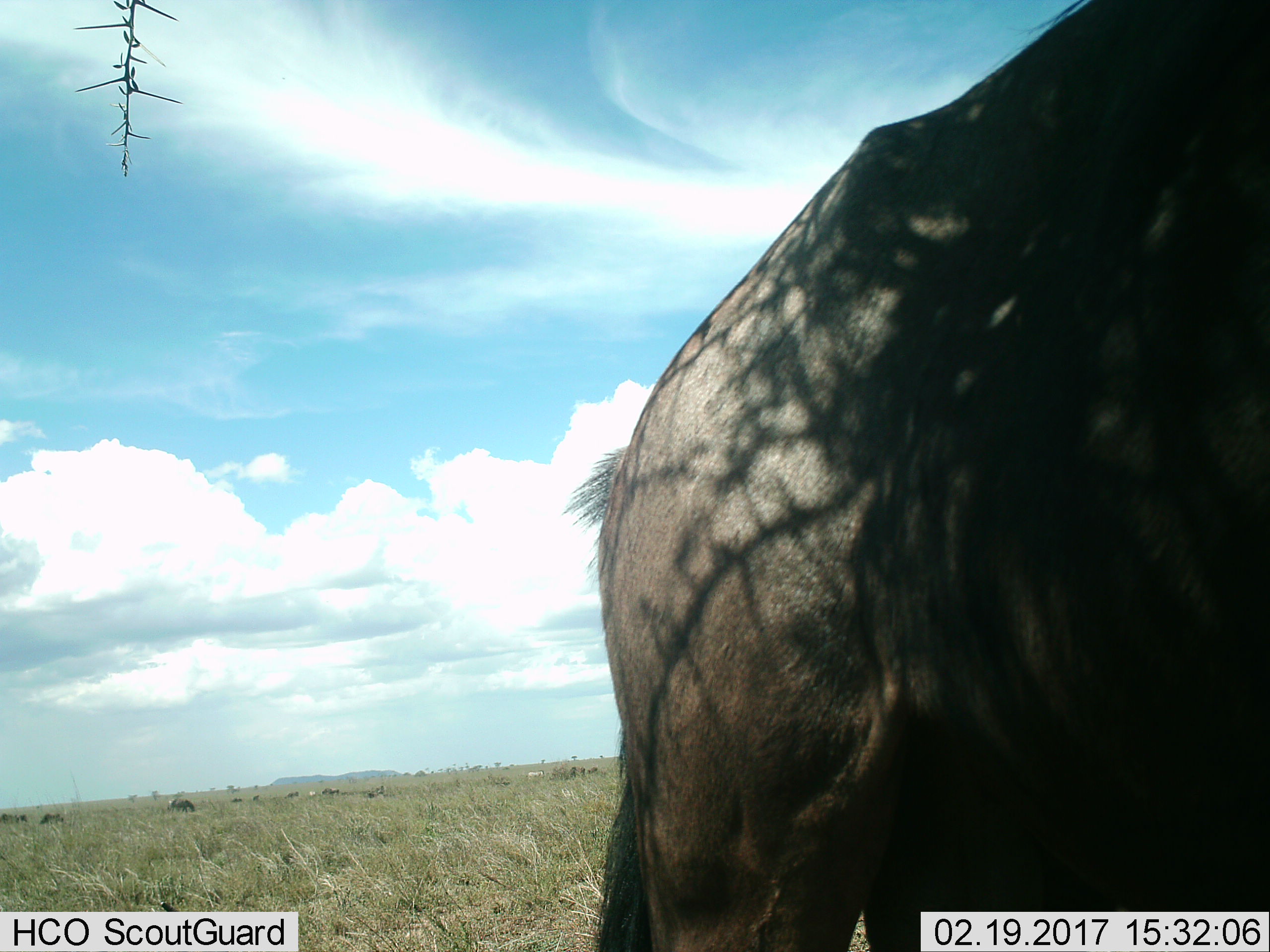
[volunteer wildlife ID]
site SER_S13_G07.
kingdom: Animalia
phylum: Chordata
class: Mammalia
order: Artiodactyla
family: Bovidae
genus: Connochaetes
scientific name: Connochaetes taurinus taurinus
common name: blue wildebeest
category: wildebeestblue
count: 1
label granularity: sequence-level